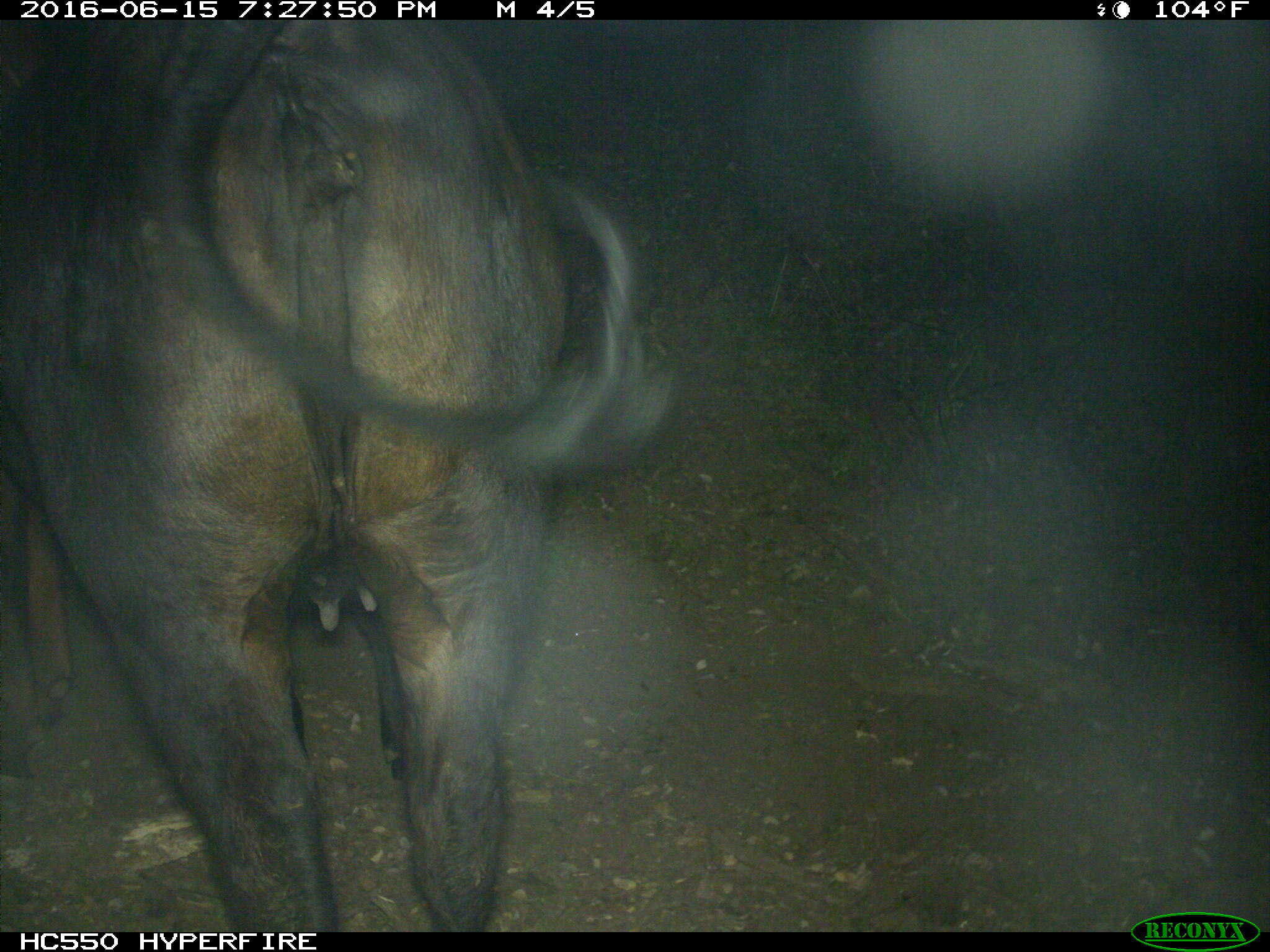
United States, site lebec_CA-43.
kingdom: Animalia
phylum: Chordata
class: Mammalia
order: Artiodactyla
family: Bovidae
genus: Bos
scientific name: Bos taurus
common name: domestic cow